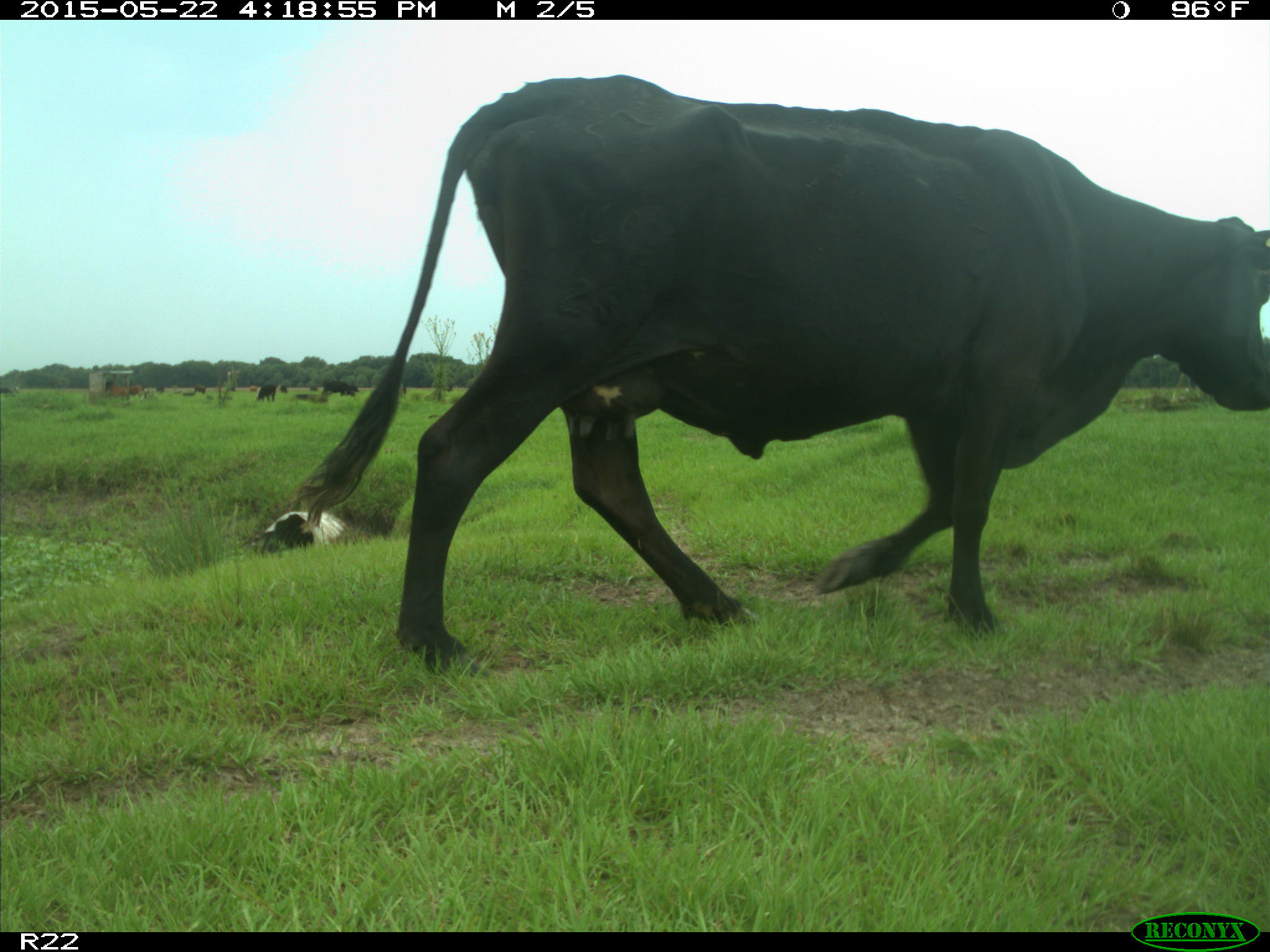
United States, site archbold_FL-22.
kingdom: Animalia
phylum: Chordata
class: Mammalia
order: Artiodactyla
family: Bovidae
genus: Bos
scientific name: Bos taurus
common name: domestic cow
Bos taurus (domestic cow).